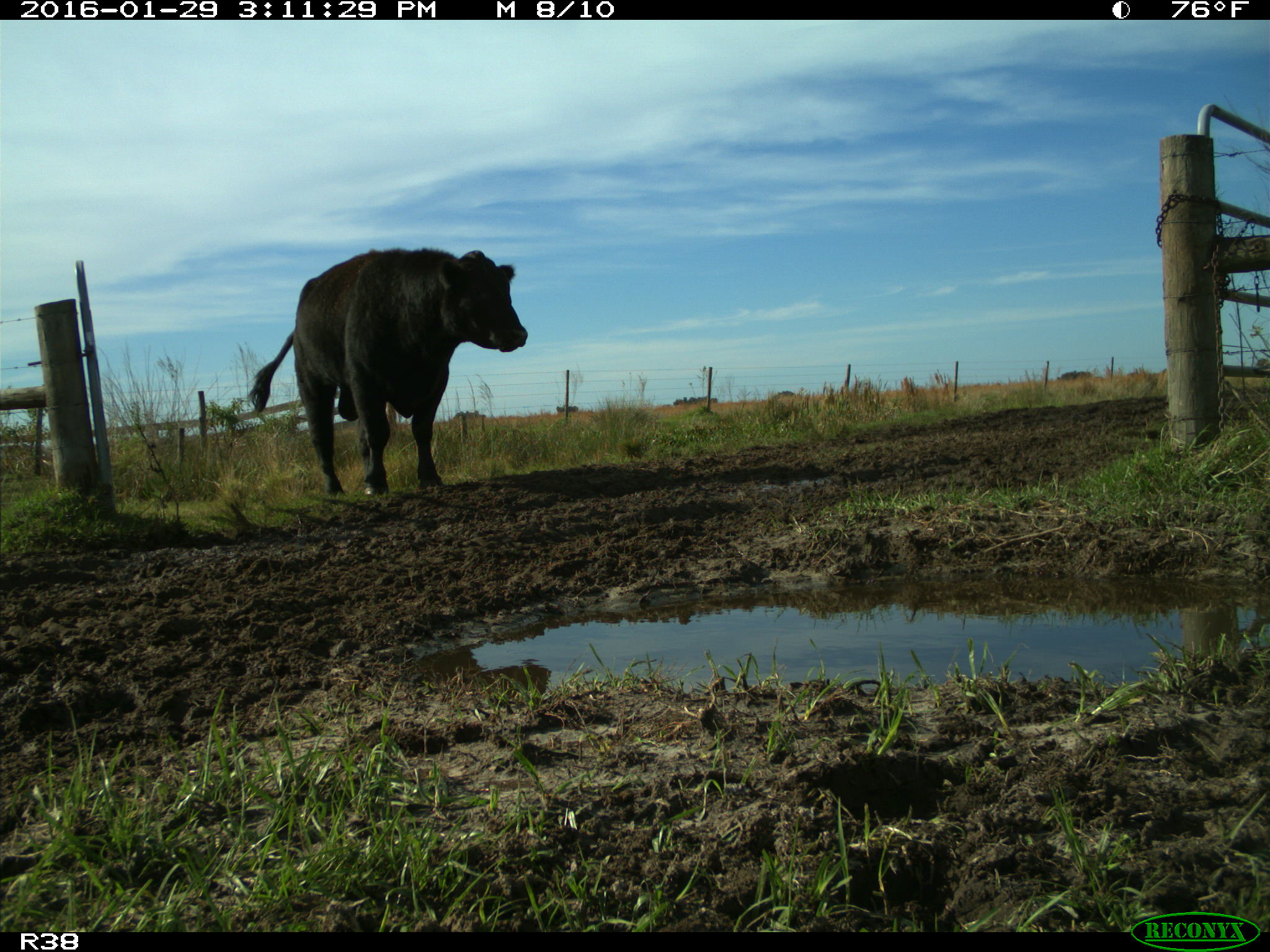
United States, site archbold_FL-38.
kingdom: Animalia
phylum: Chordata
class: Mammalia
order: Artiodactyla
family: Bovidae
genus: Bos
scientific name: Bos taurus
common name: domestic cow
Bos taurus (domestic cow).